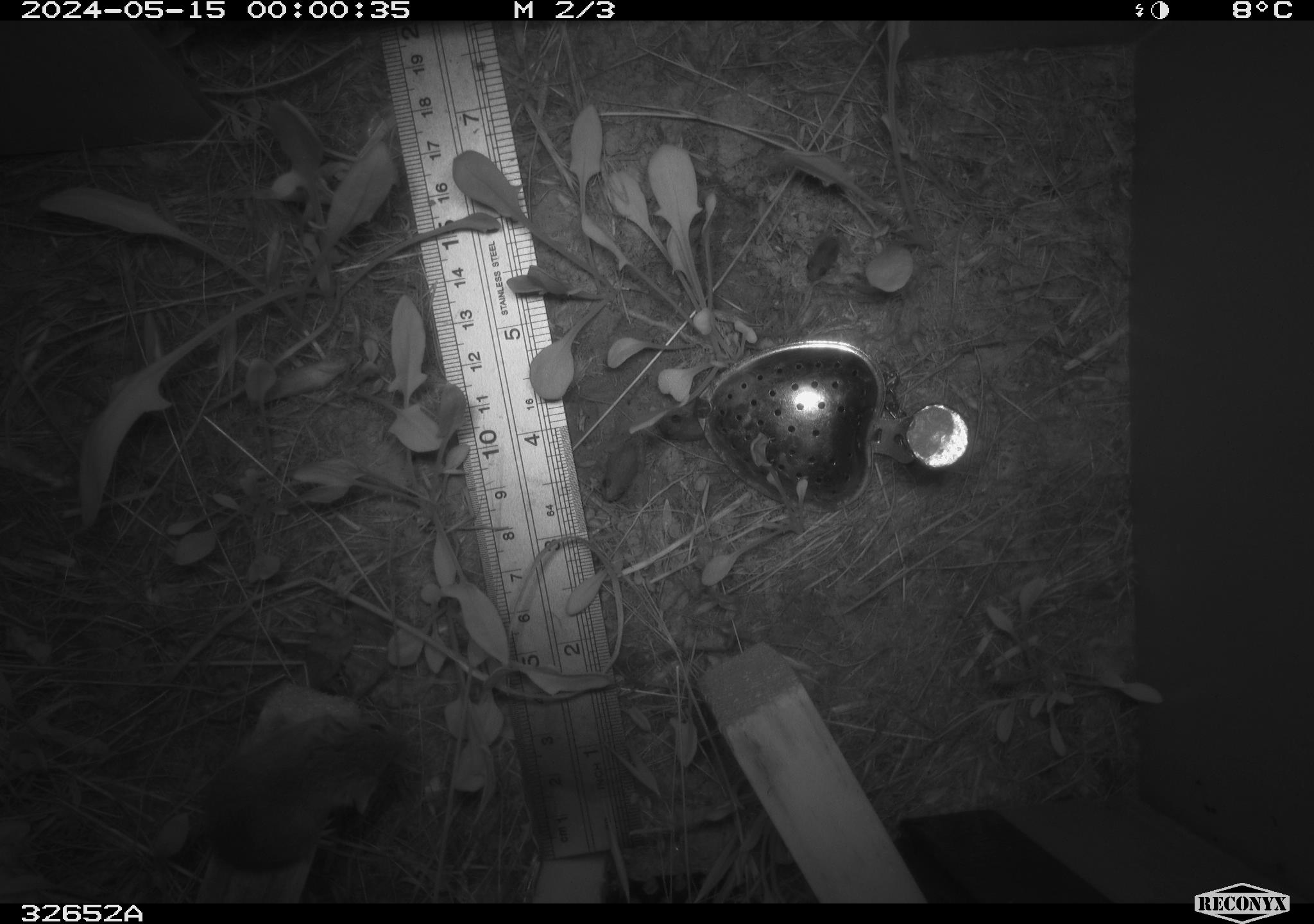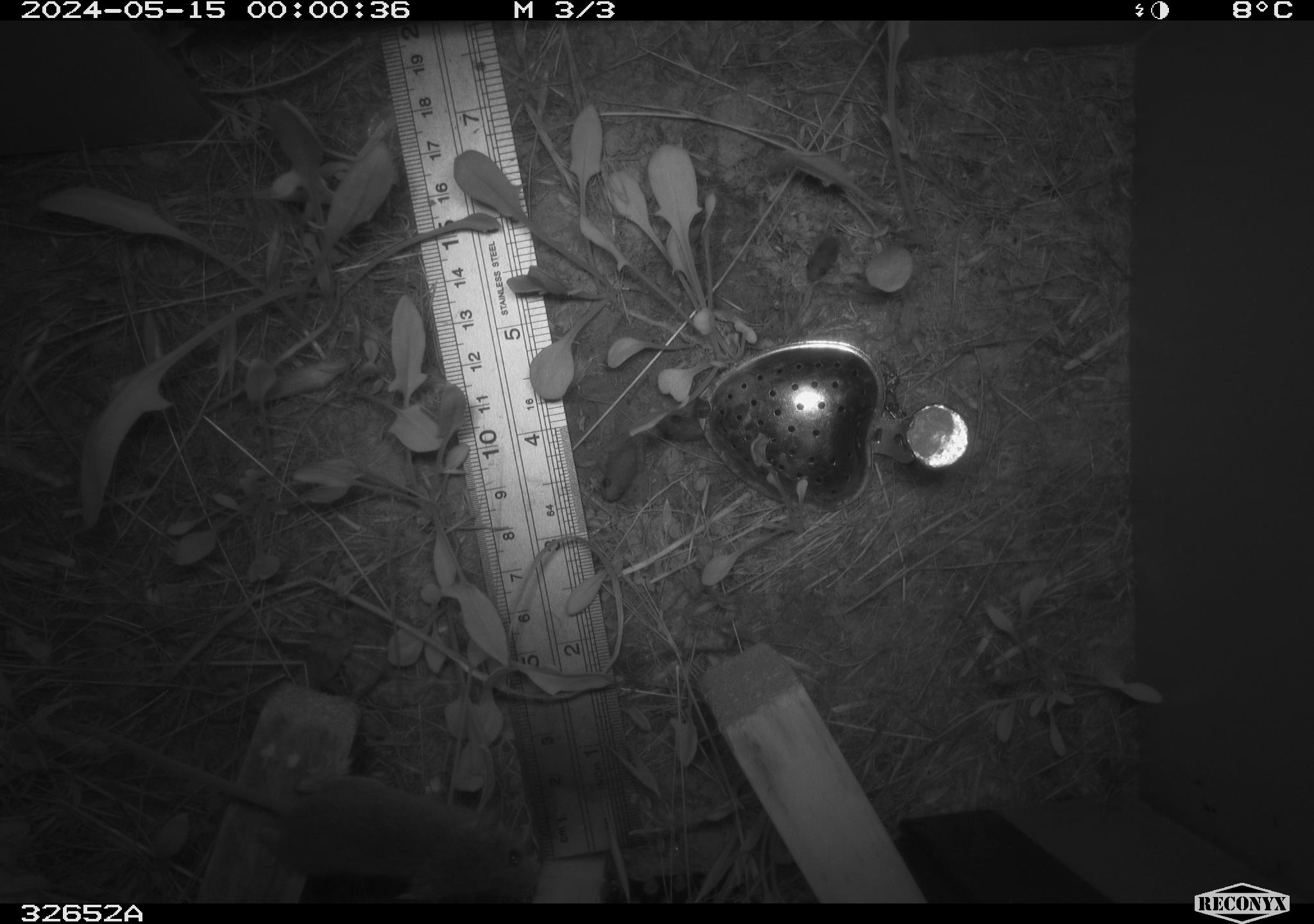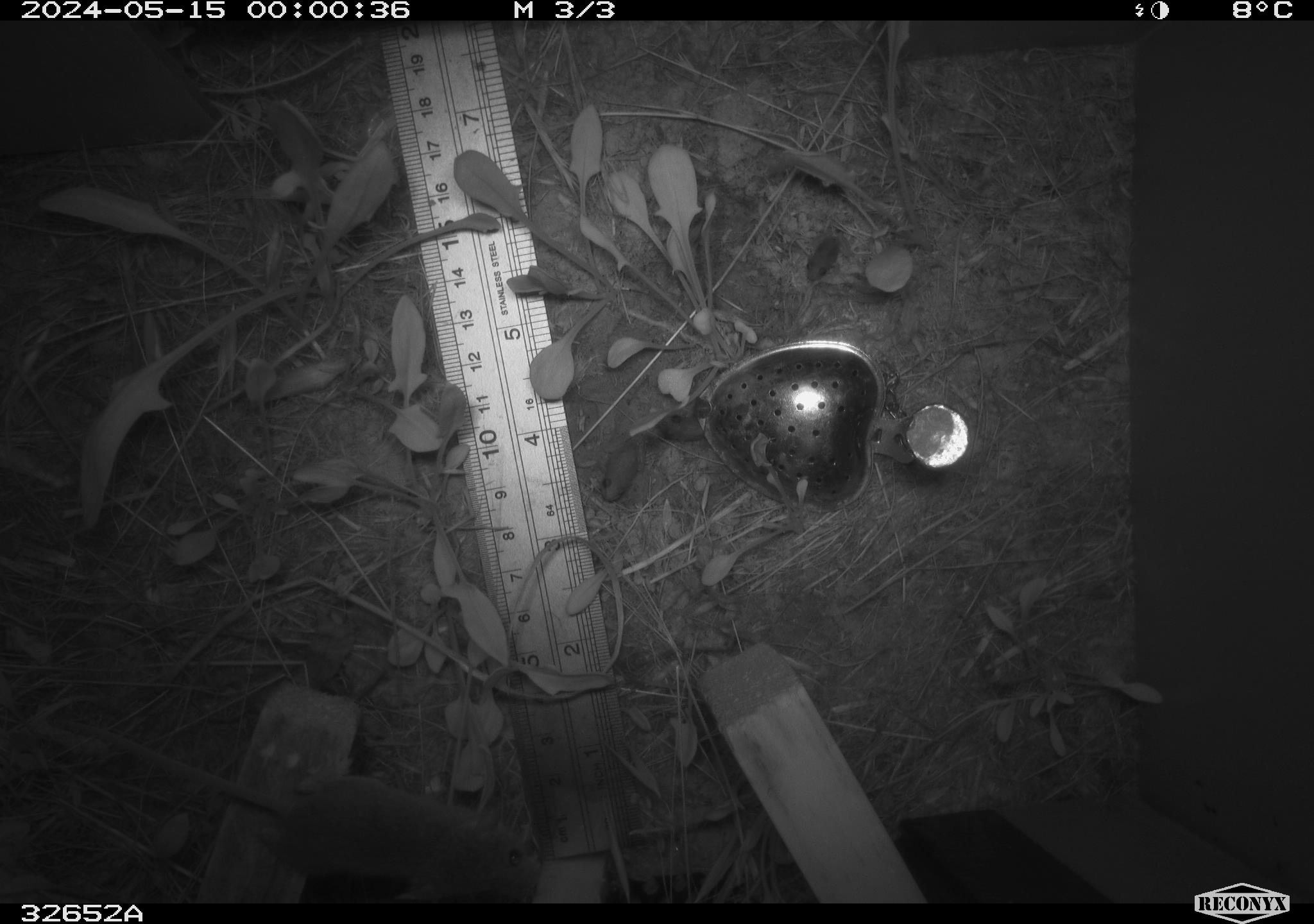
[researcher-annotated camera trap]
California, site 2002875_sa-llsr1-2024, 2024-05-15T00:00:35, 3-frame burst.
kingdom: Animalia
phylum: Chordata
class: Mammalia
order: Rodentia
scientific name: Rodentia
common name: rodent